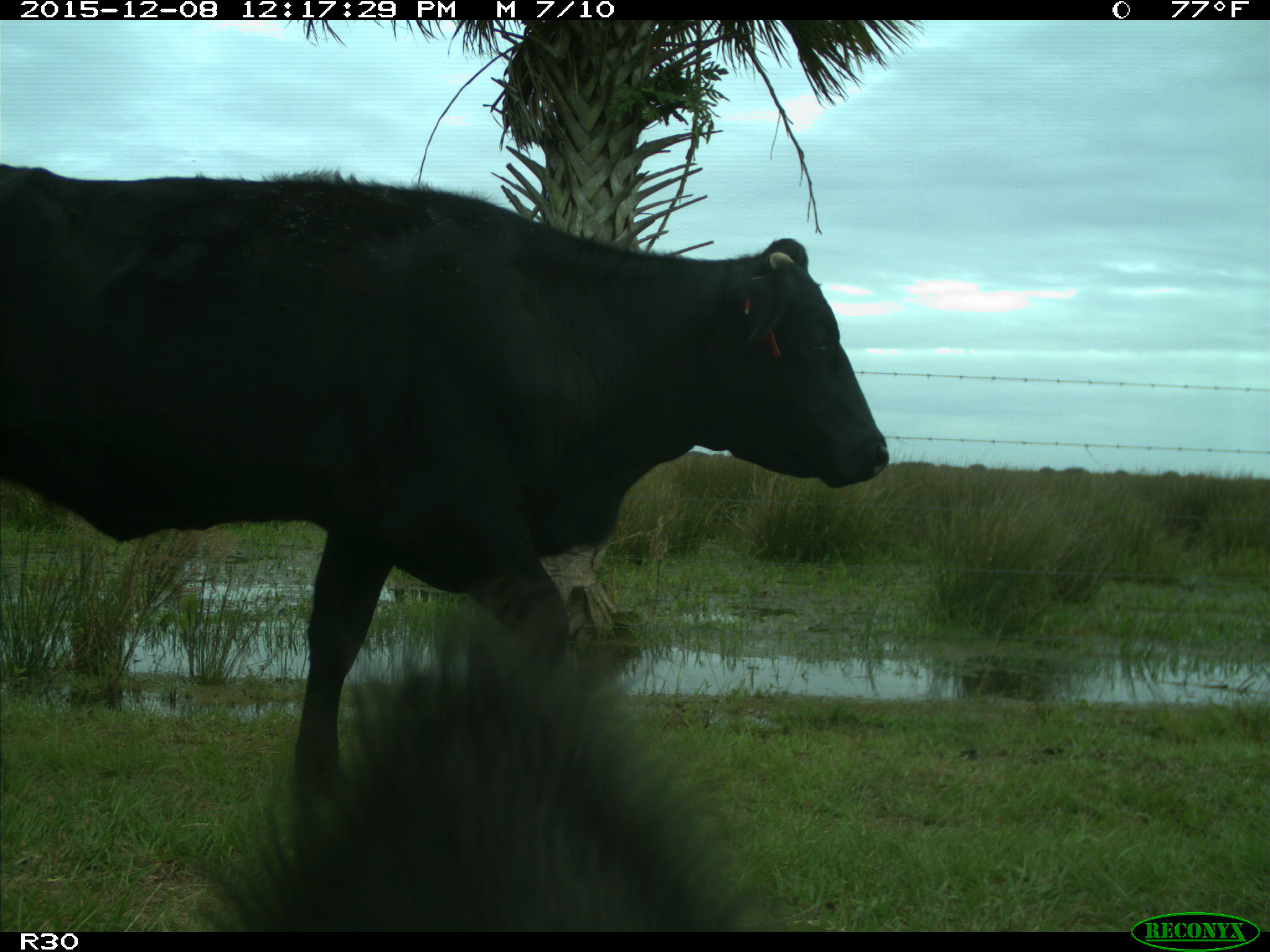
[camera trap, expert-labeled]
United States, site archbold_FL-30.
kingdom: Animalia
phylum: Chordata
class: Mammalia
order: Artiodactyla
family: Bovidae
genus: Bos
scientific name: Bos taurus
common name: domestic cow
Bos taurus (domestic cow).